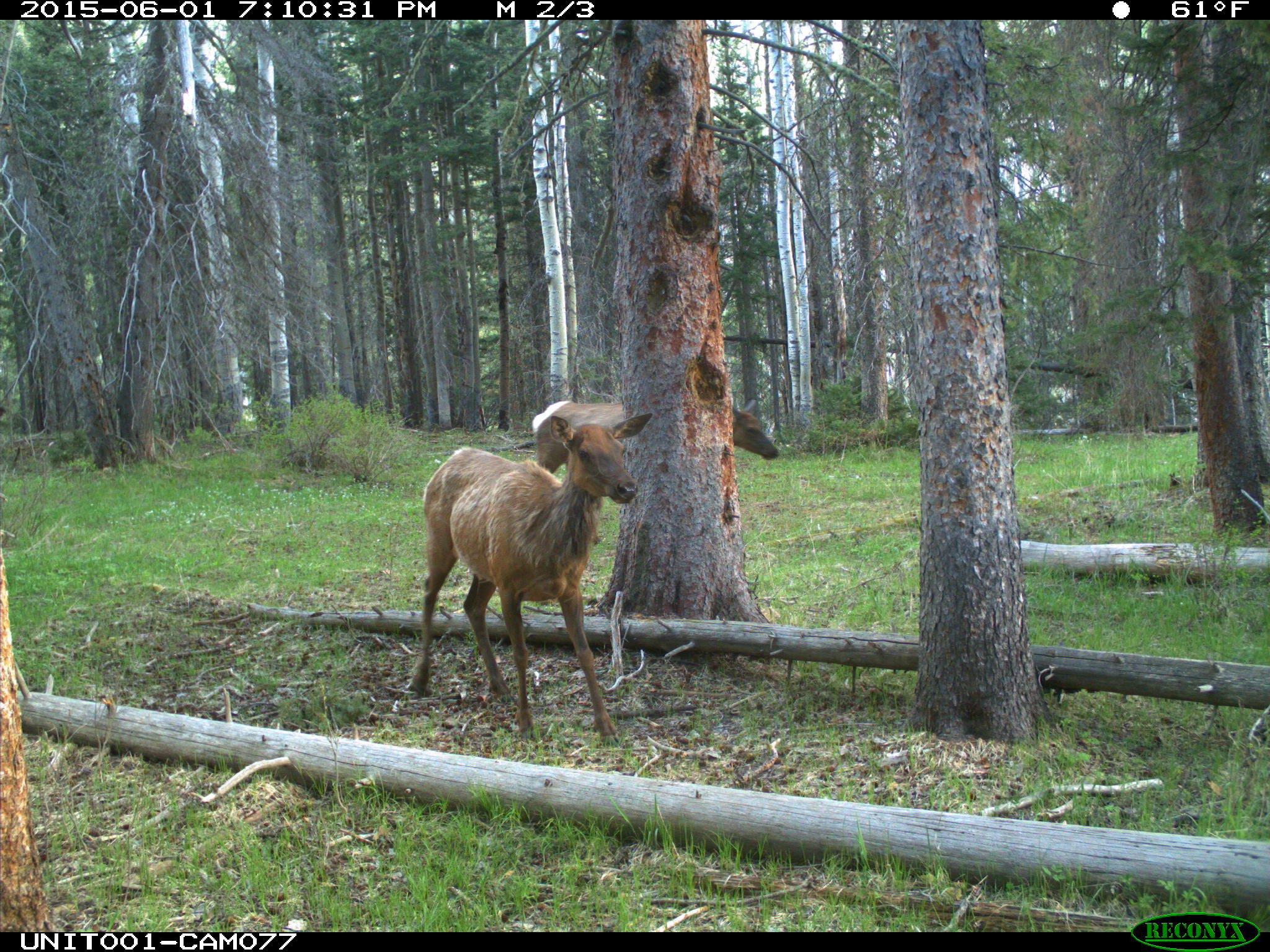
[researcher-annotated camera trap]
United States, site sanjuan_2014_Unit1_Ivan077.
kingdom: Animalia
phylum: Chordata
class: Mammalia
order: Artiodactyla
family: Cervidae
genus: Cervus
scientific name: Cervus elaphus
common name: red deer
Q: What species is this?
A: Cervus elaphus (red deer).